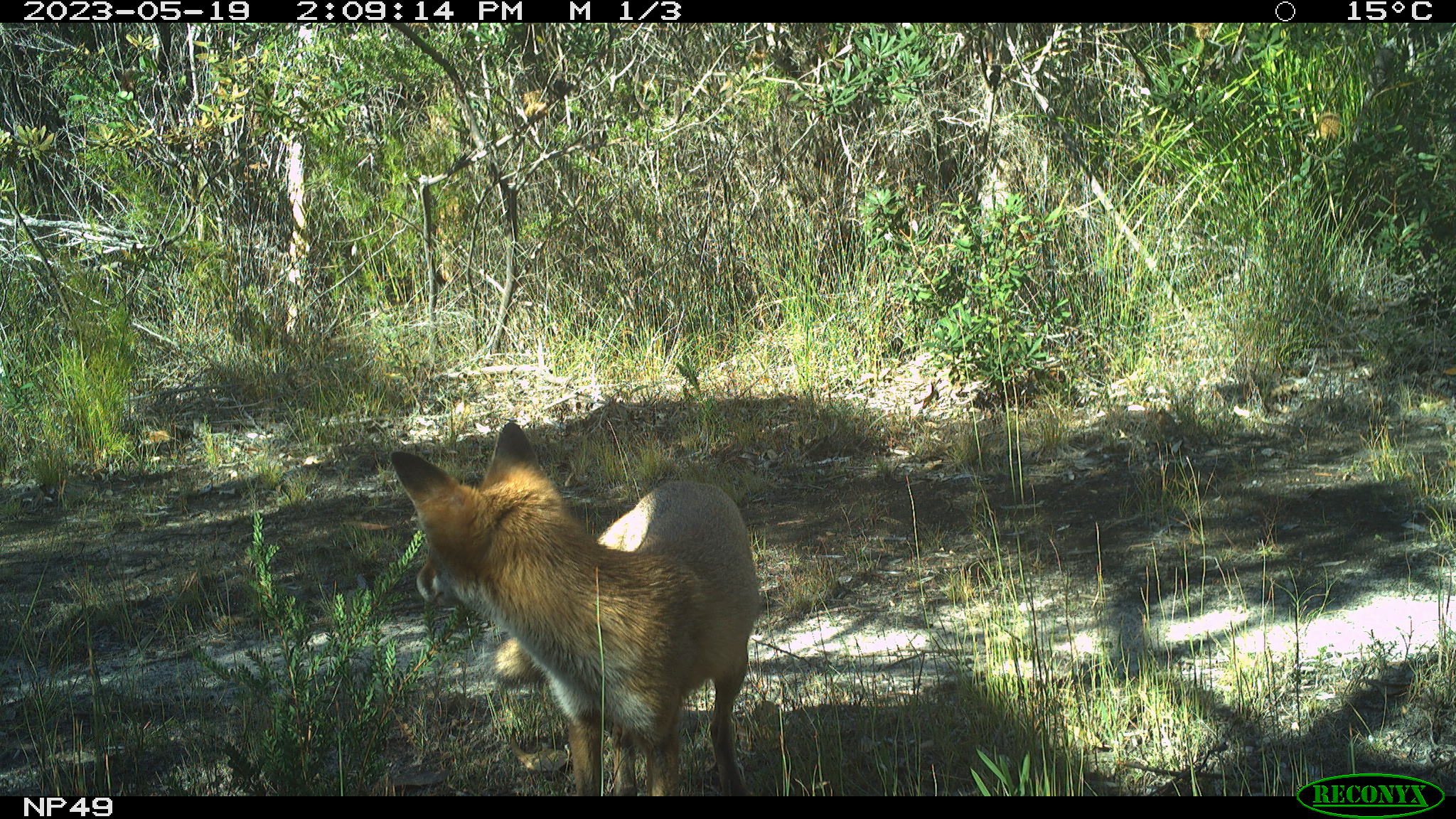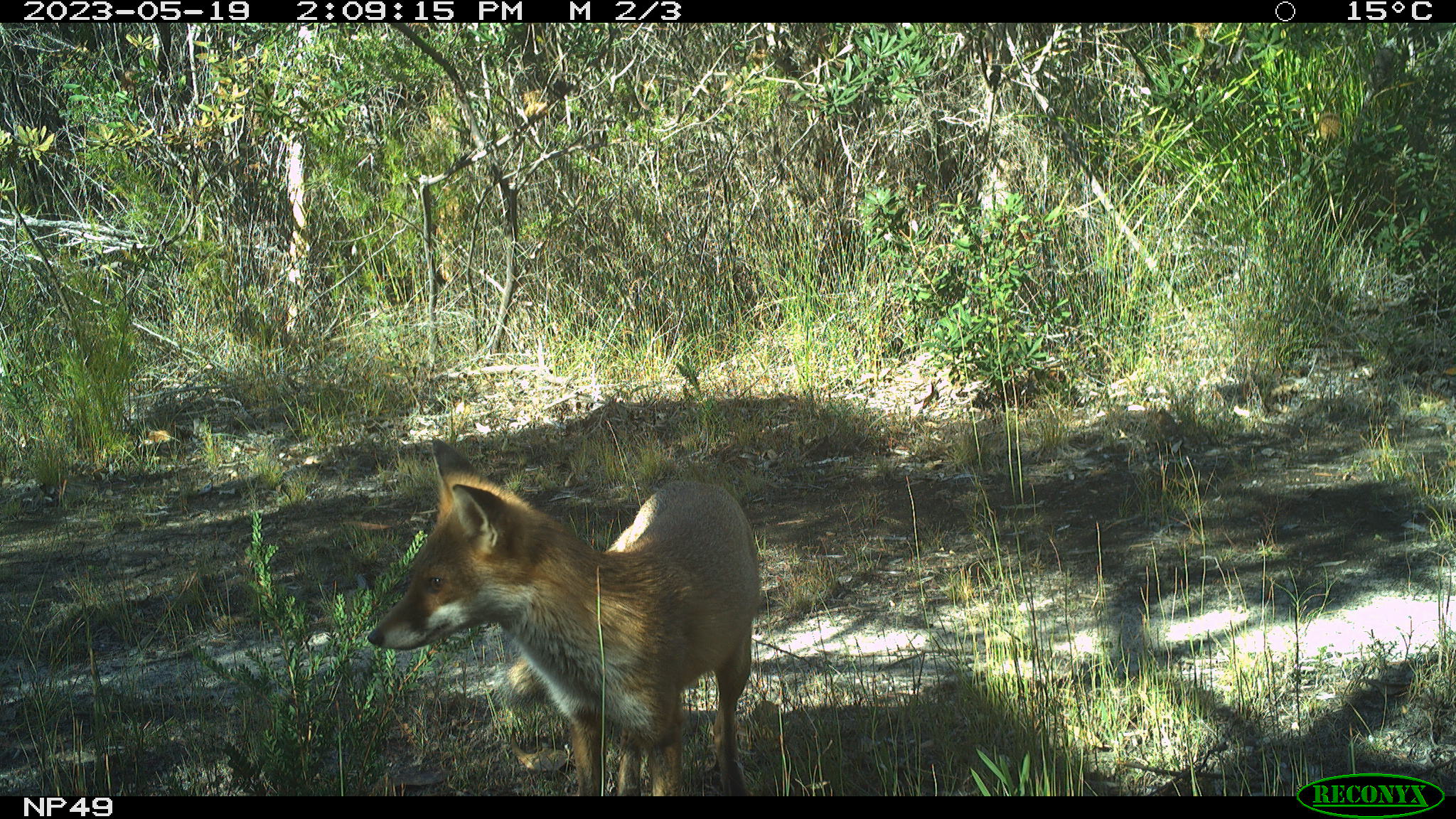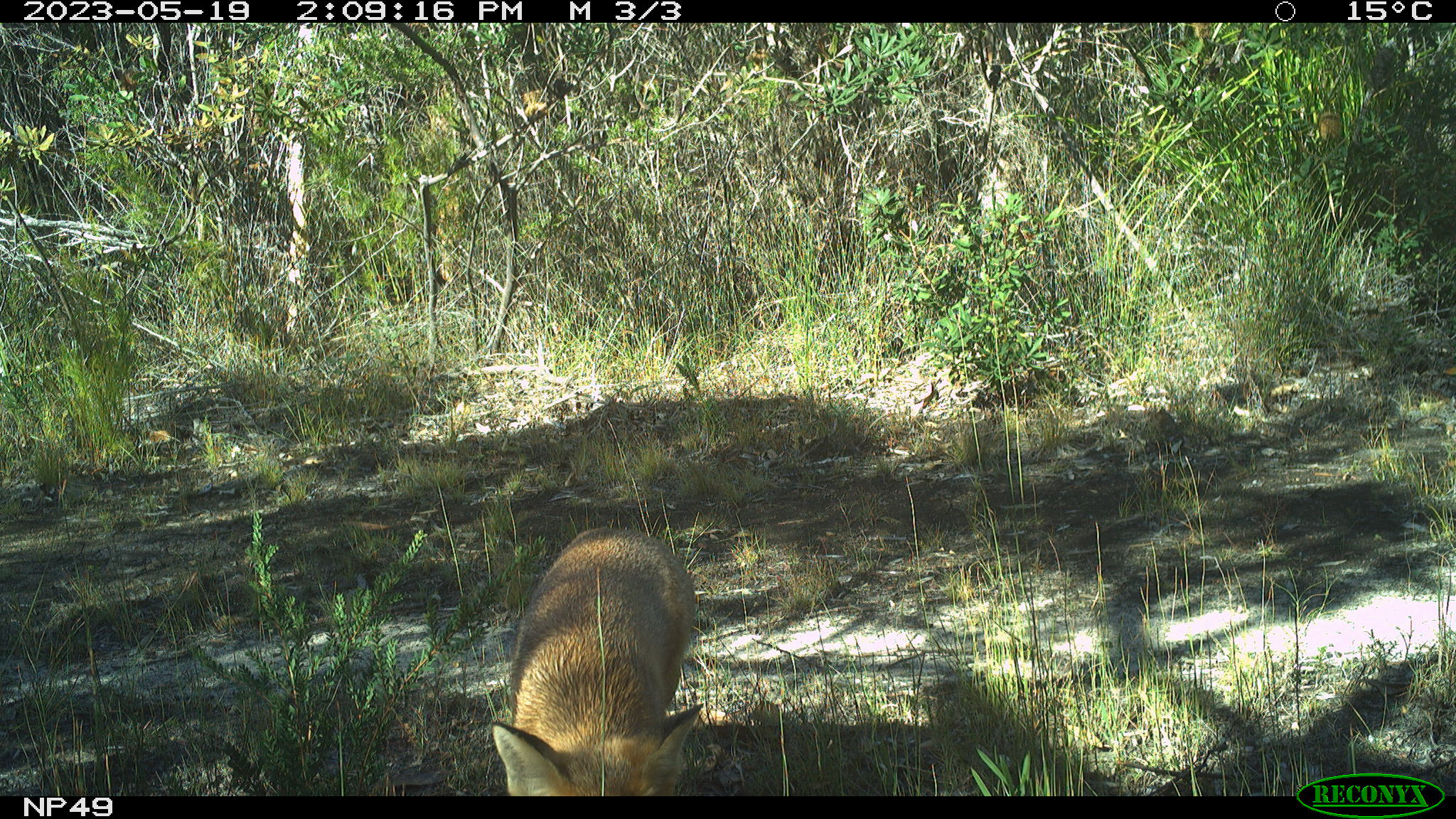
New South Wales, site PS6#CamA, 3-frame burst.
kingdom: Animalia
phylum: Chordata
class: Mammalia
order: Carnivora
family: Canidae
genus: Vulpes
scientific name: Vulpes vulpes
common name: red fox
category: fox